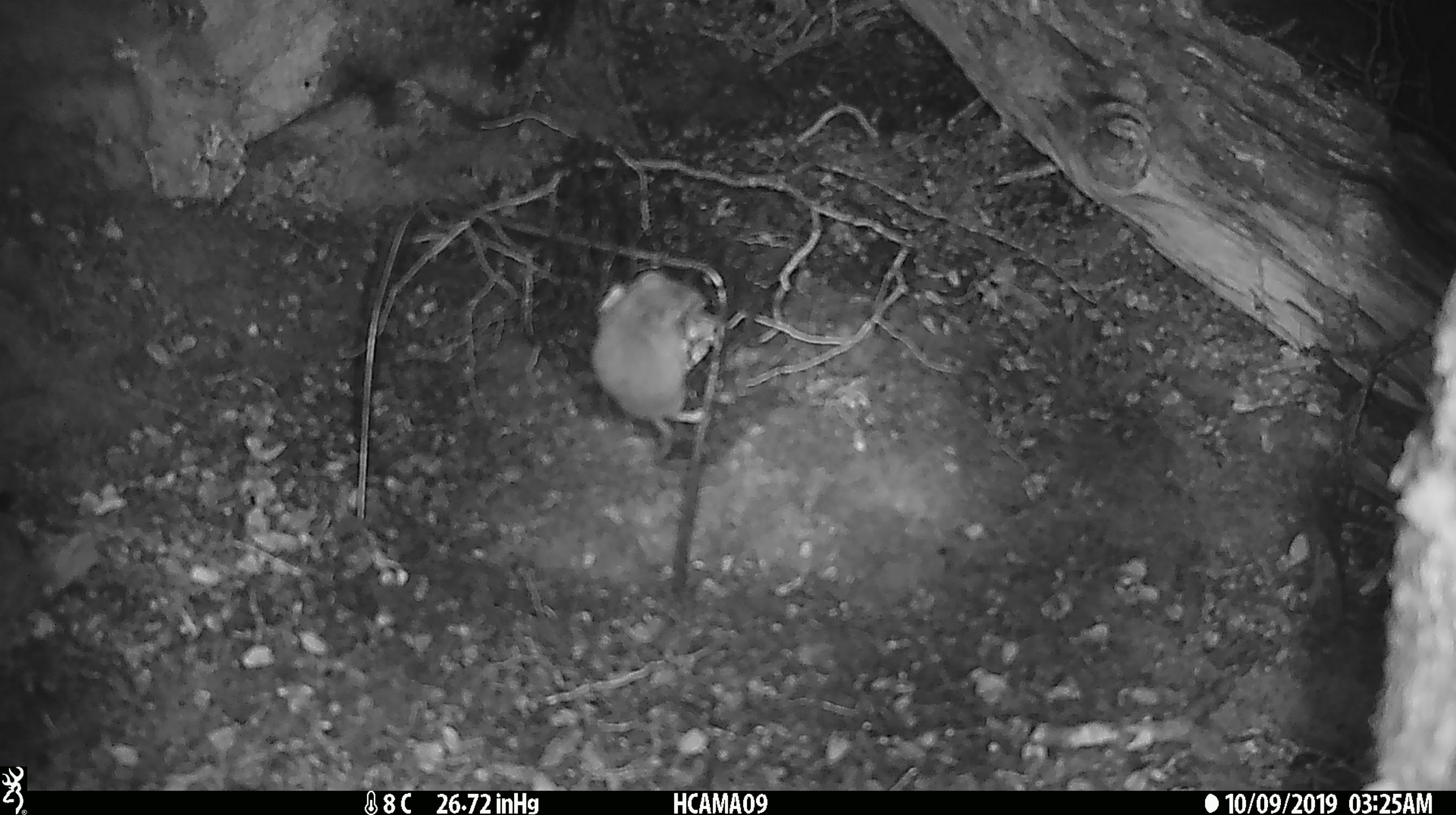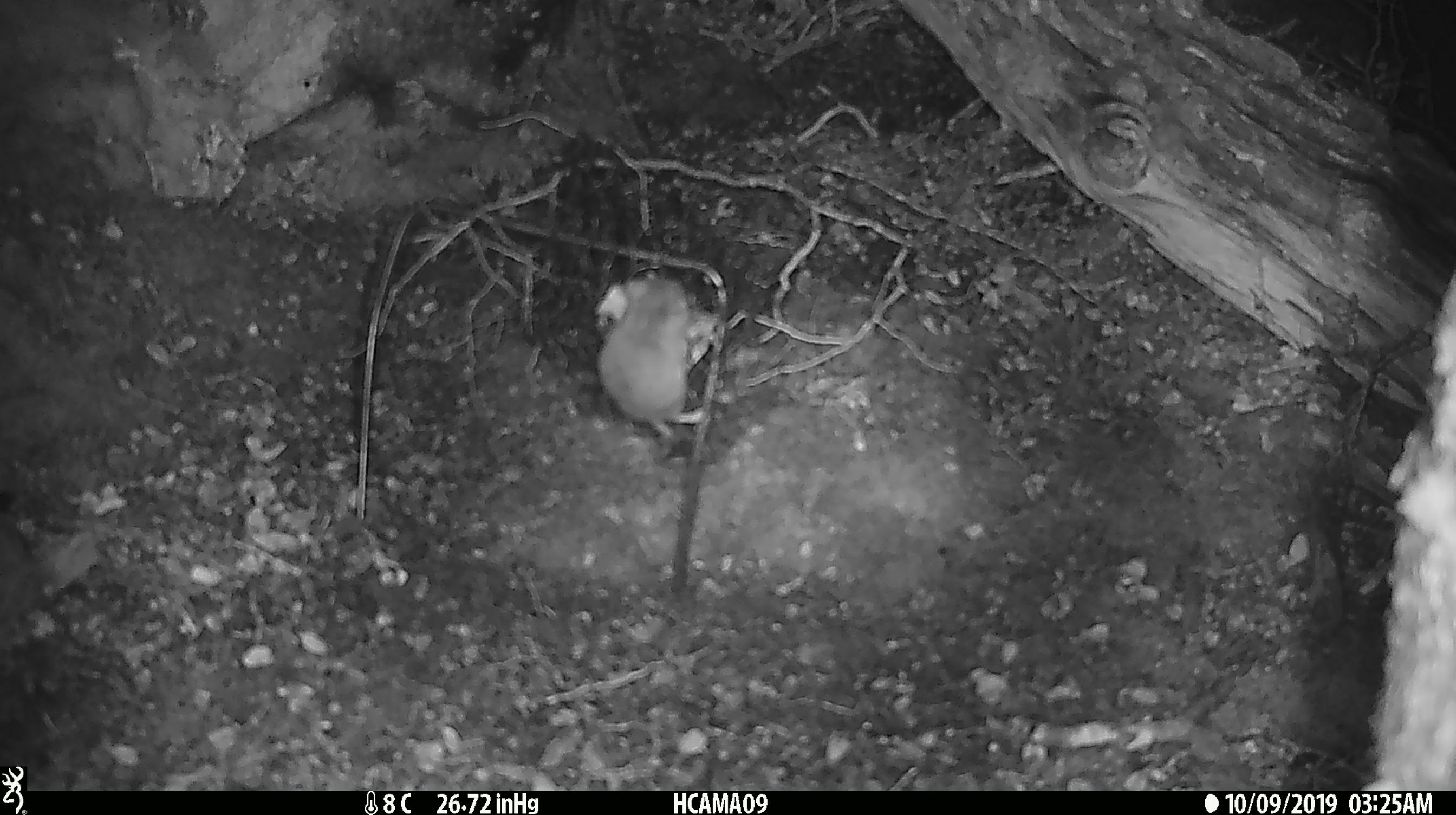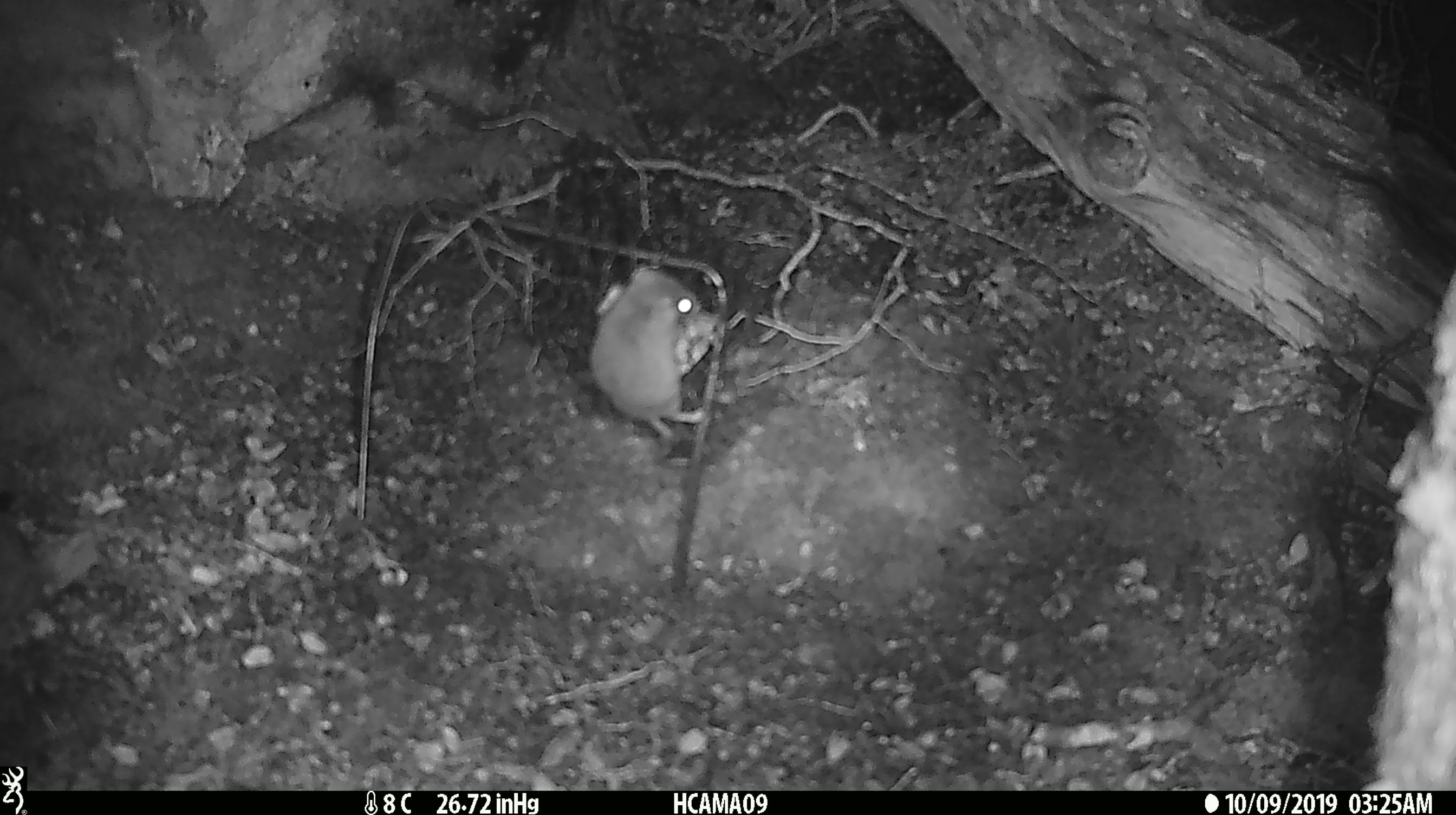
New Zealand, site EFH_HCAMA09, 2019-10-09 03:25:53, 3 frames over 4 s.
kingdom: Animalia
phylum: Chordata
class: Mammalia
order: Rodentia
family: Muridae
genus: Mus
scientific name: Mus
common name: mouse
Mouse (Mus).